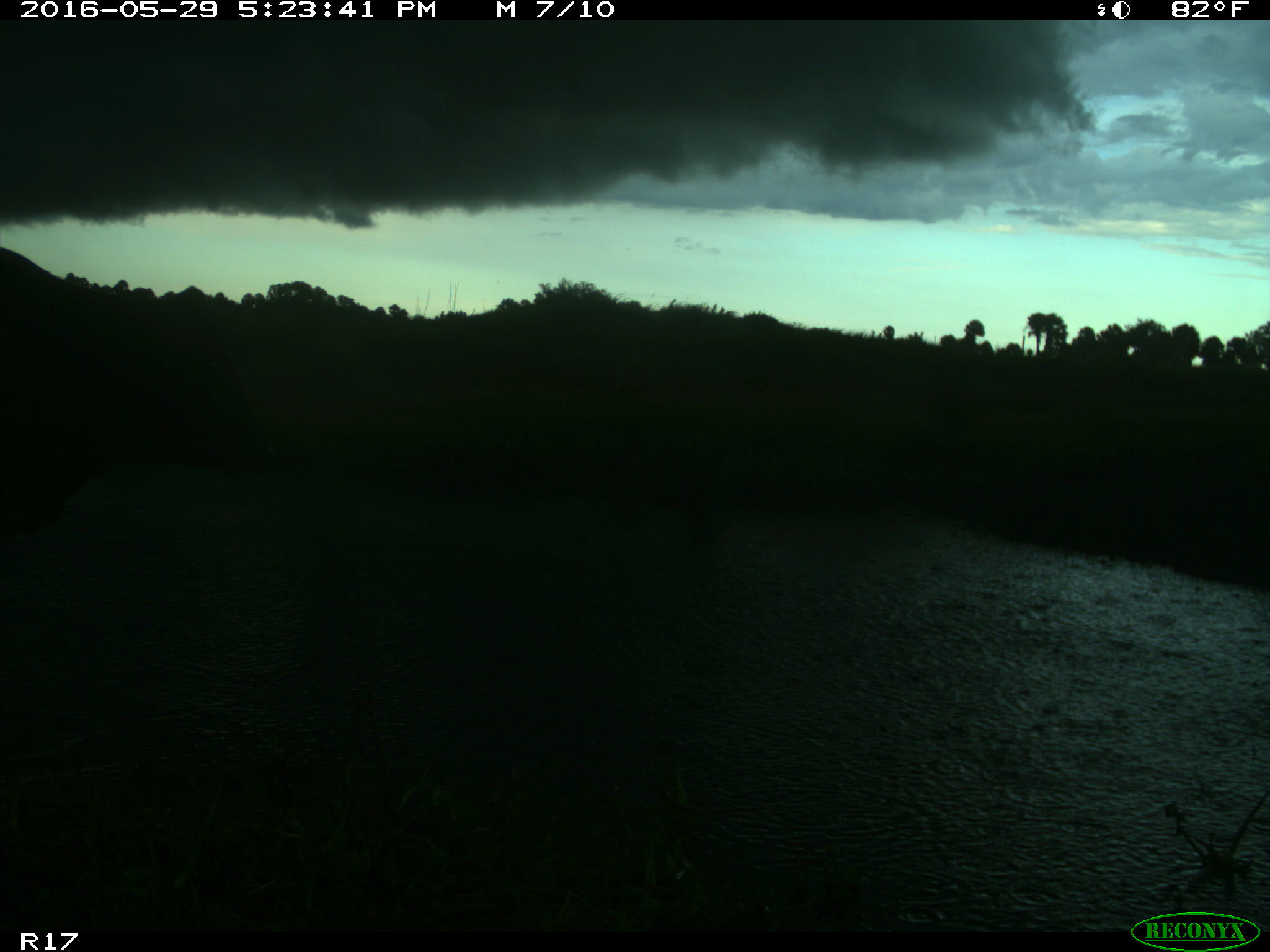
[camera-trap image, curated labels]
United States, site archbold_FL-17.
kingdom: Animalia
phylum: Chordata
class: Mammalia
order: Artiodactyla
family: Bovidae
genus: Bos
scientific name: Bos taurus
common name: domestic cow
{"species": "Bos taurus (domestic cow)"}